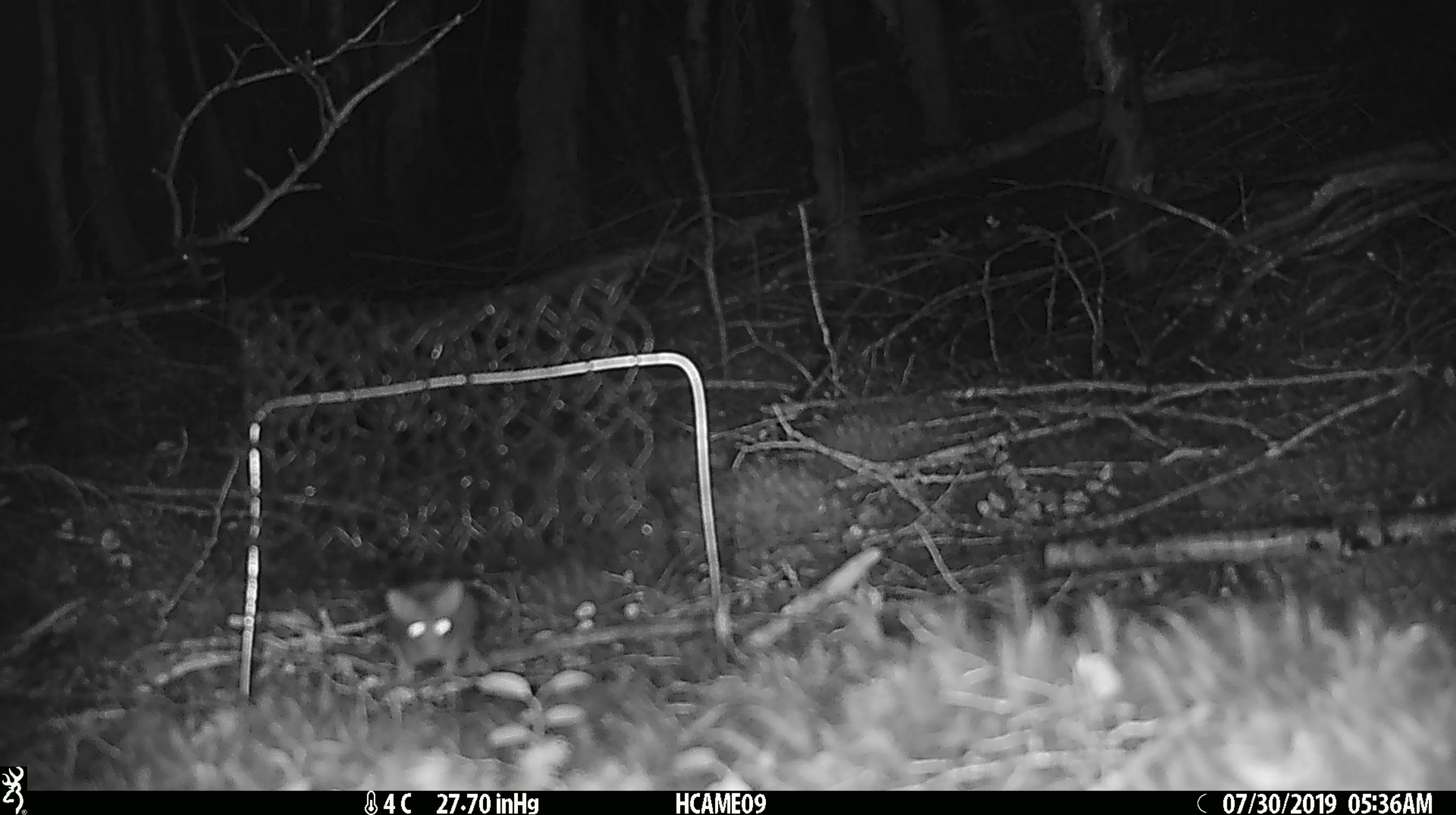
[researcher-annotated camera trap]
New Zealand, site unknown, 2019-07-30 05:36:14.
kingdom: Animalia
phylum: Chordata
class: Mammalia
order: Rodentia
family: Muridae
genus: Mus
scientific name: Mus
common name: mouse